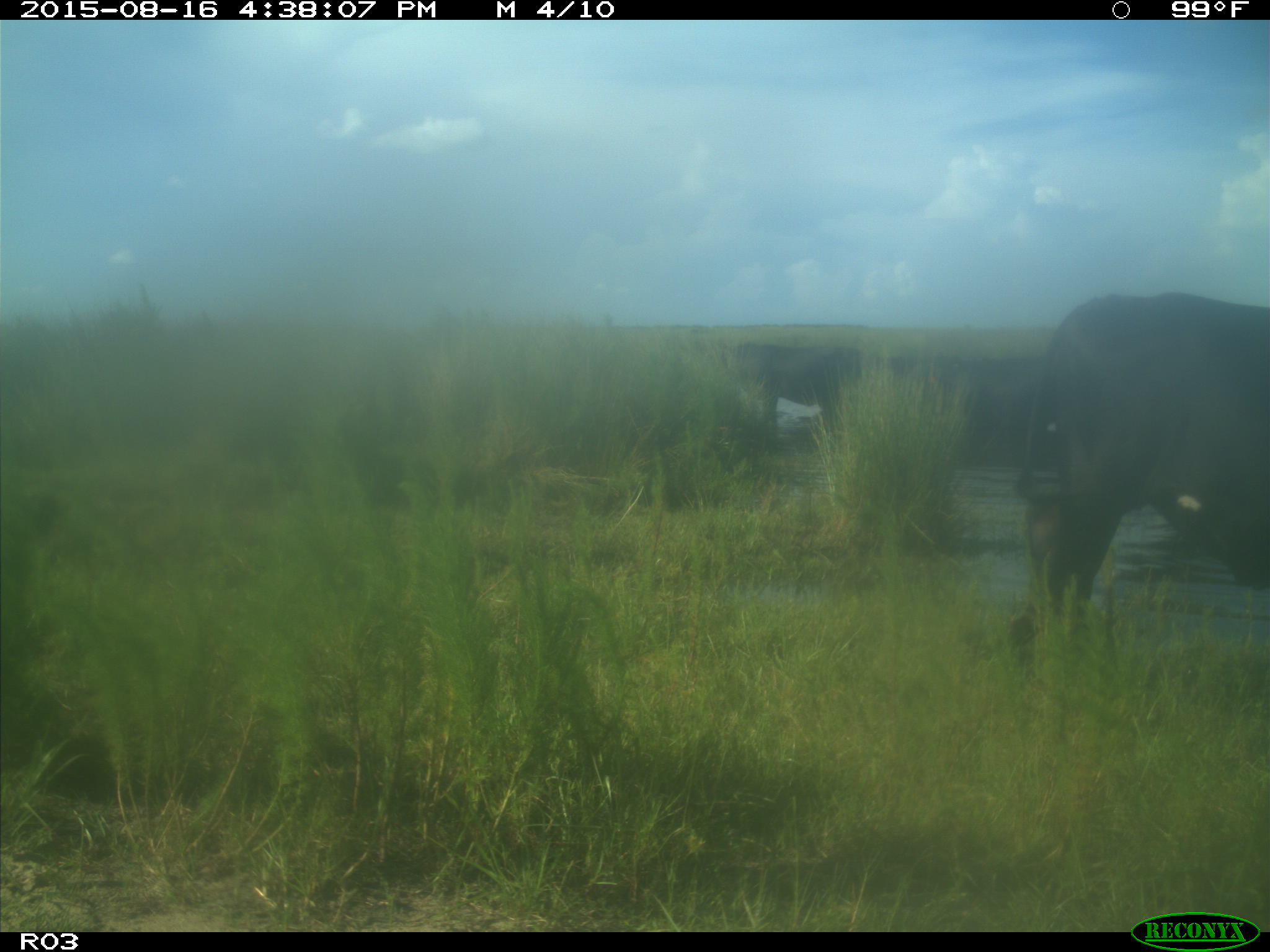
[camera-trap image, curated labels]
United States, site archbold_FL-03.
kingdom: Animalia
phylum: Chordata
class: Mammalia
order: Artiodactyla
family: Bovidae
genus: Bos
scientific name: Bos taurus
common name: domestic cow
Bos taurus (domestic cow).